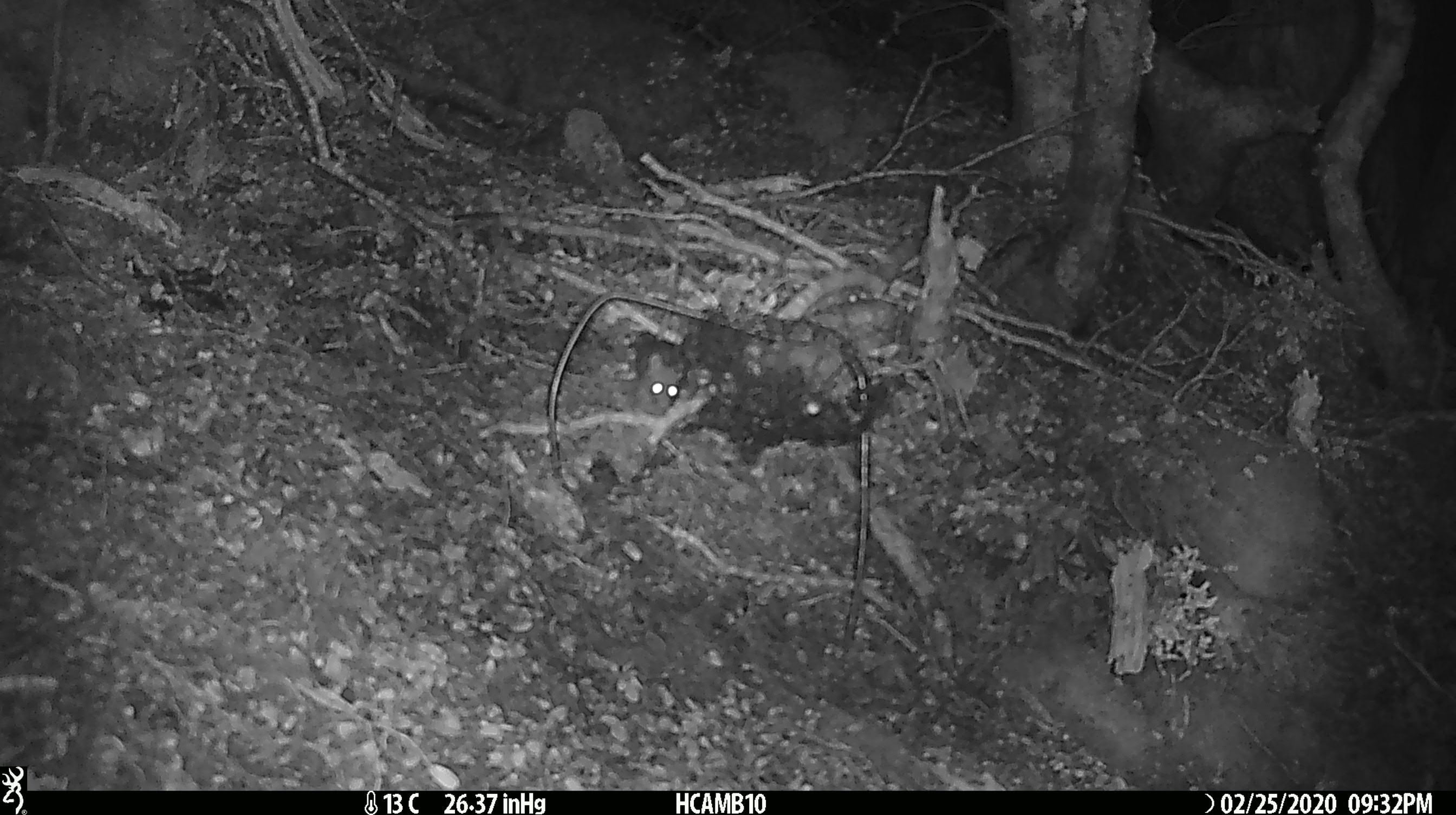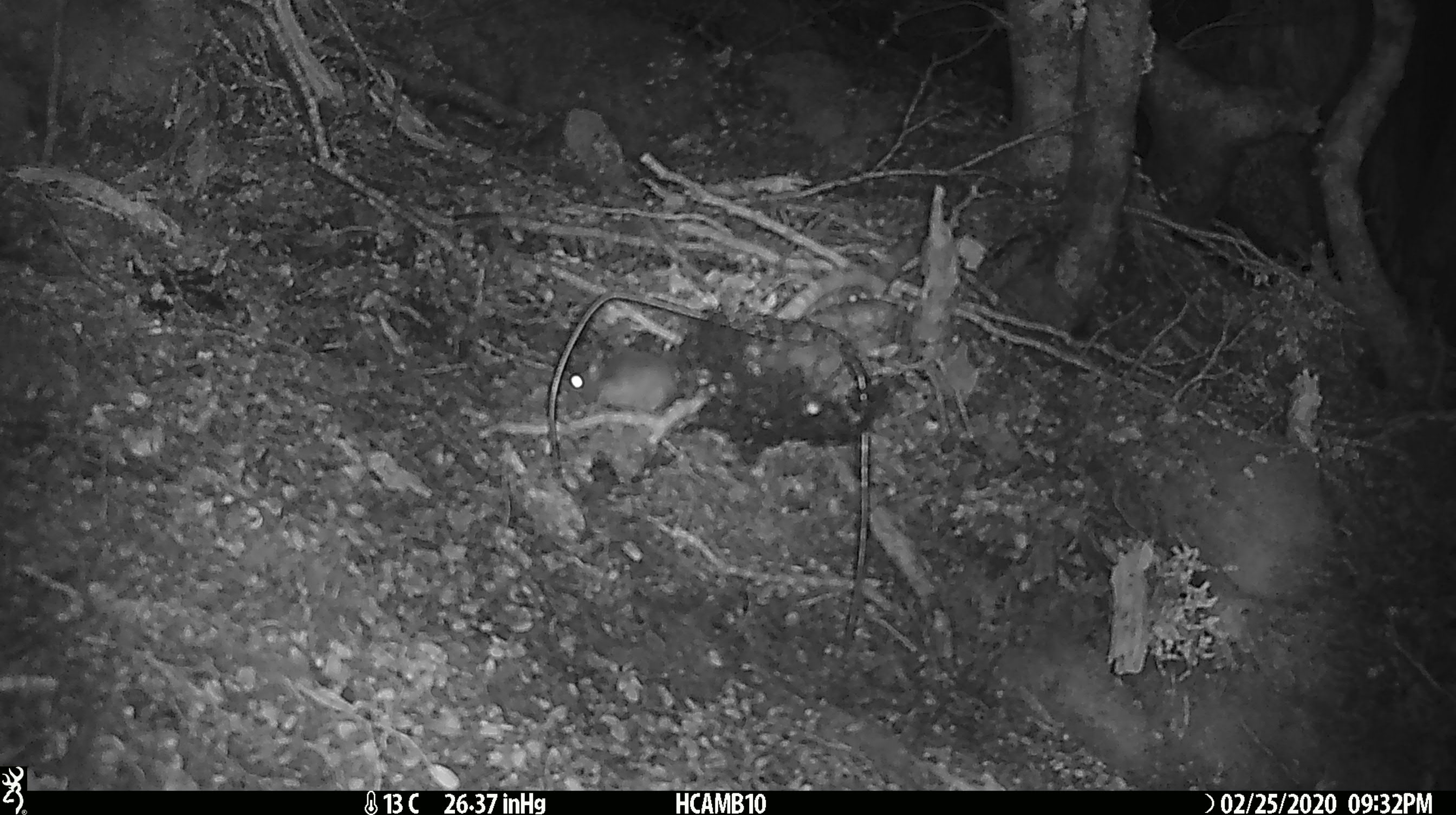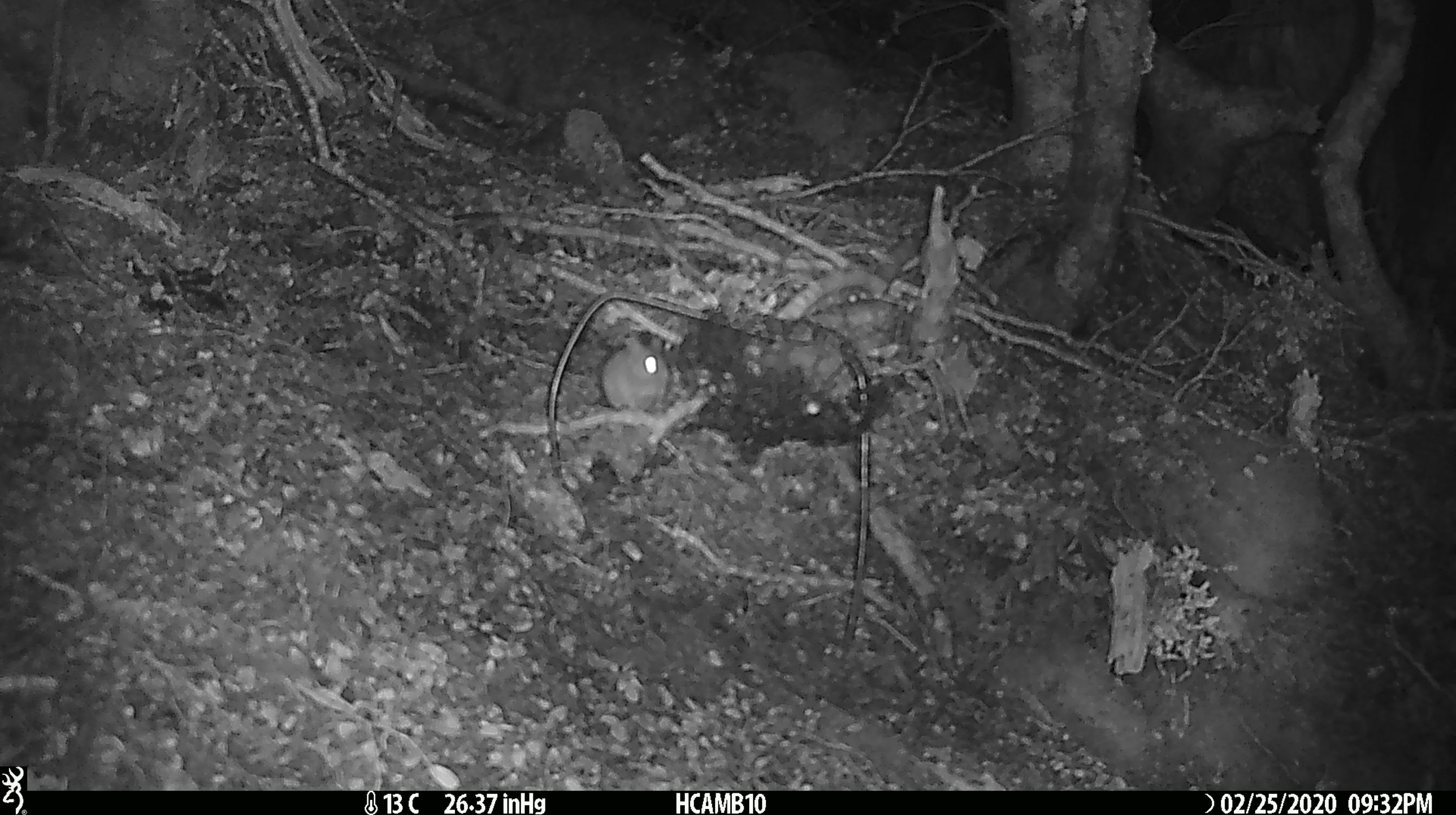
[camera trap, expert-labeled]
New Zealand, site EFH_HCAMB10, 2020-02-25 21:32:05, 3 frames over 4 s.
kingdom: Animalia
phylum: Chordata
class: Mammalia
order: Rodentia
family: Muridae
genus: Mus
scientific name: Mus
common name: mouse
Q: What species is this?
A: Mouse (Mus).